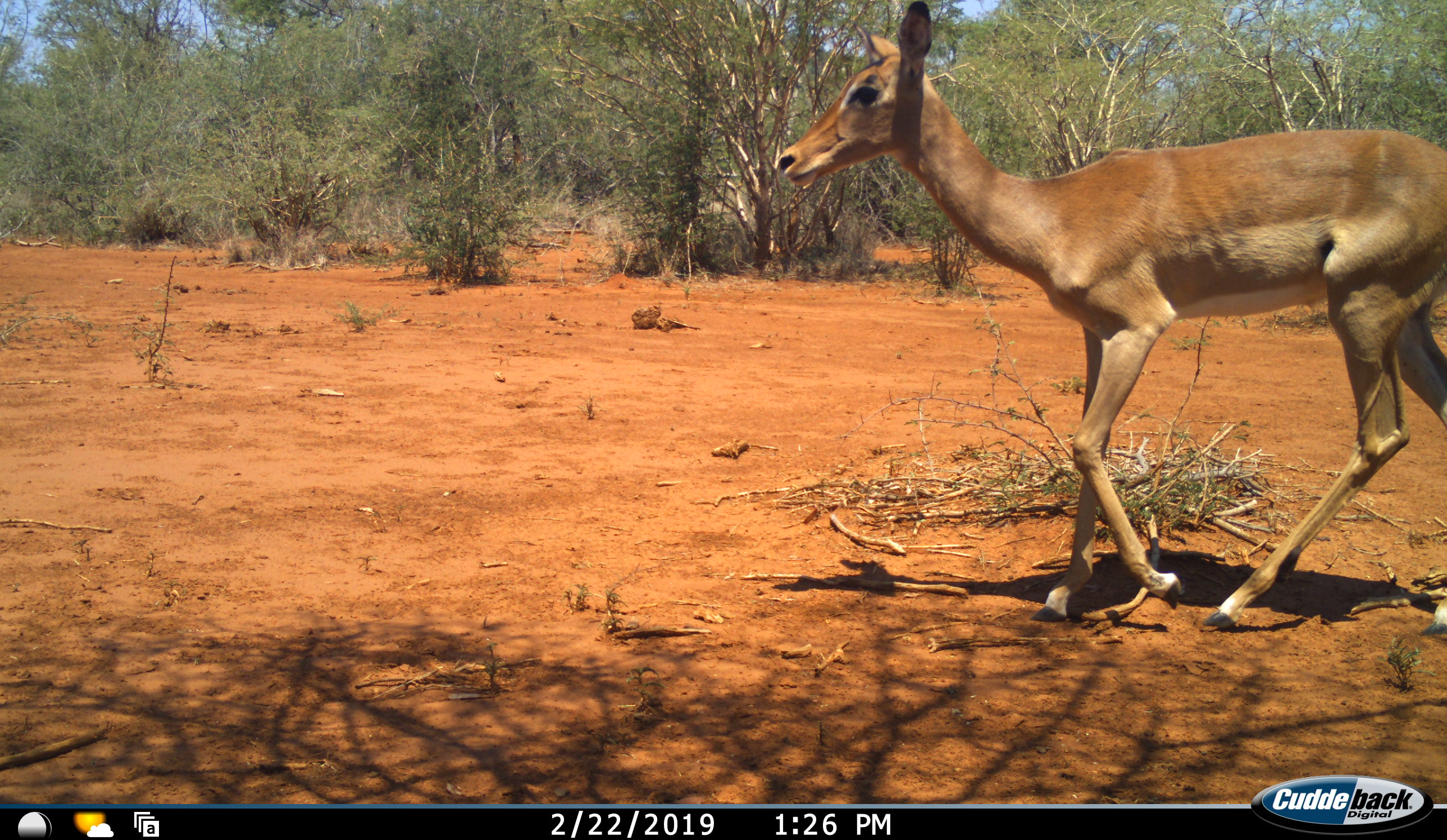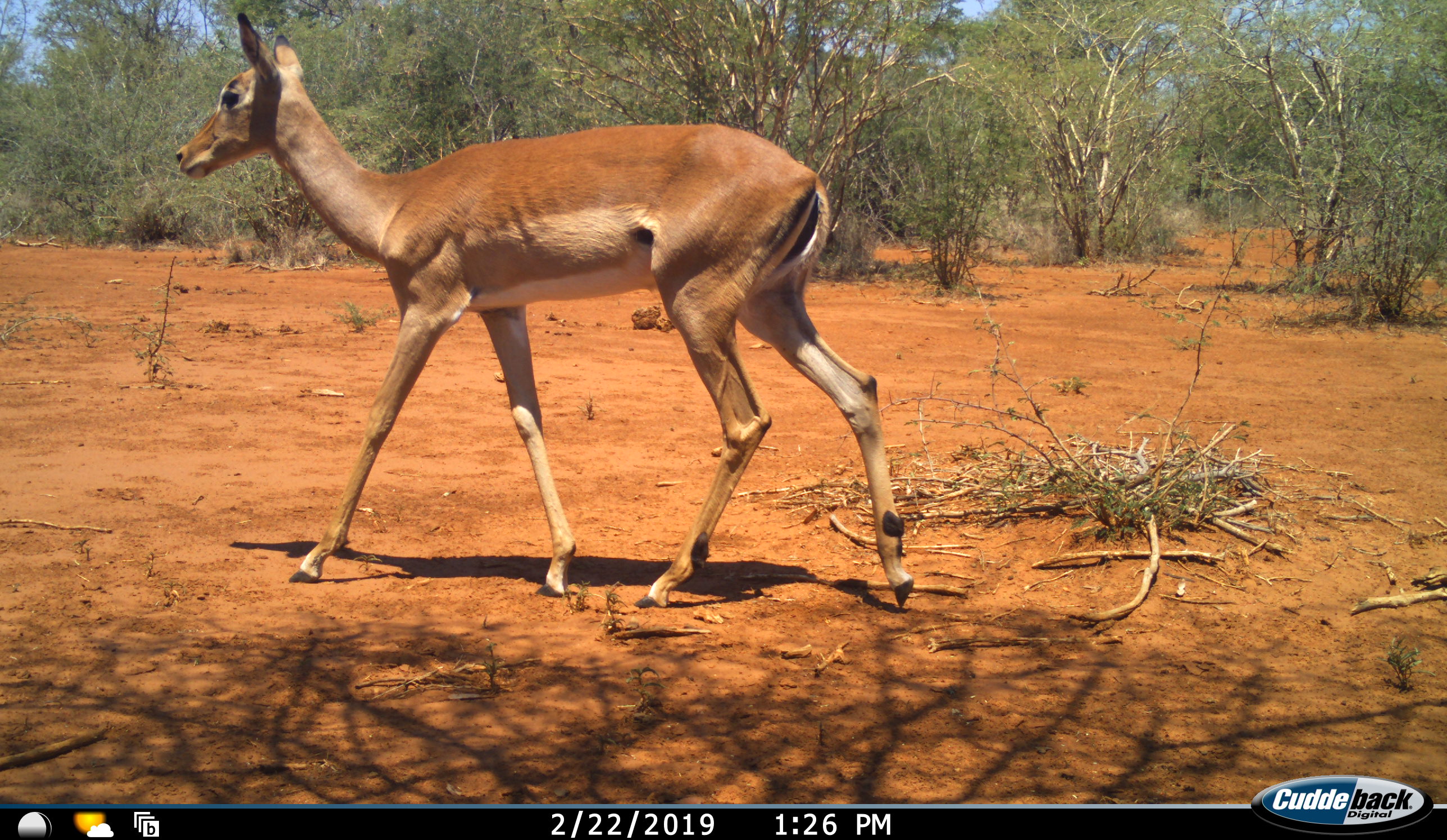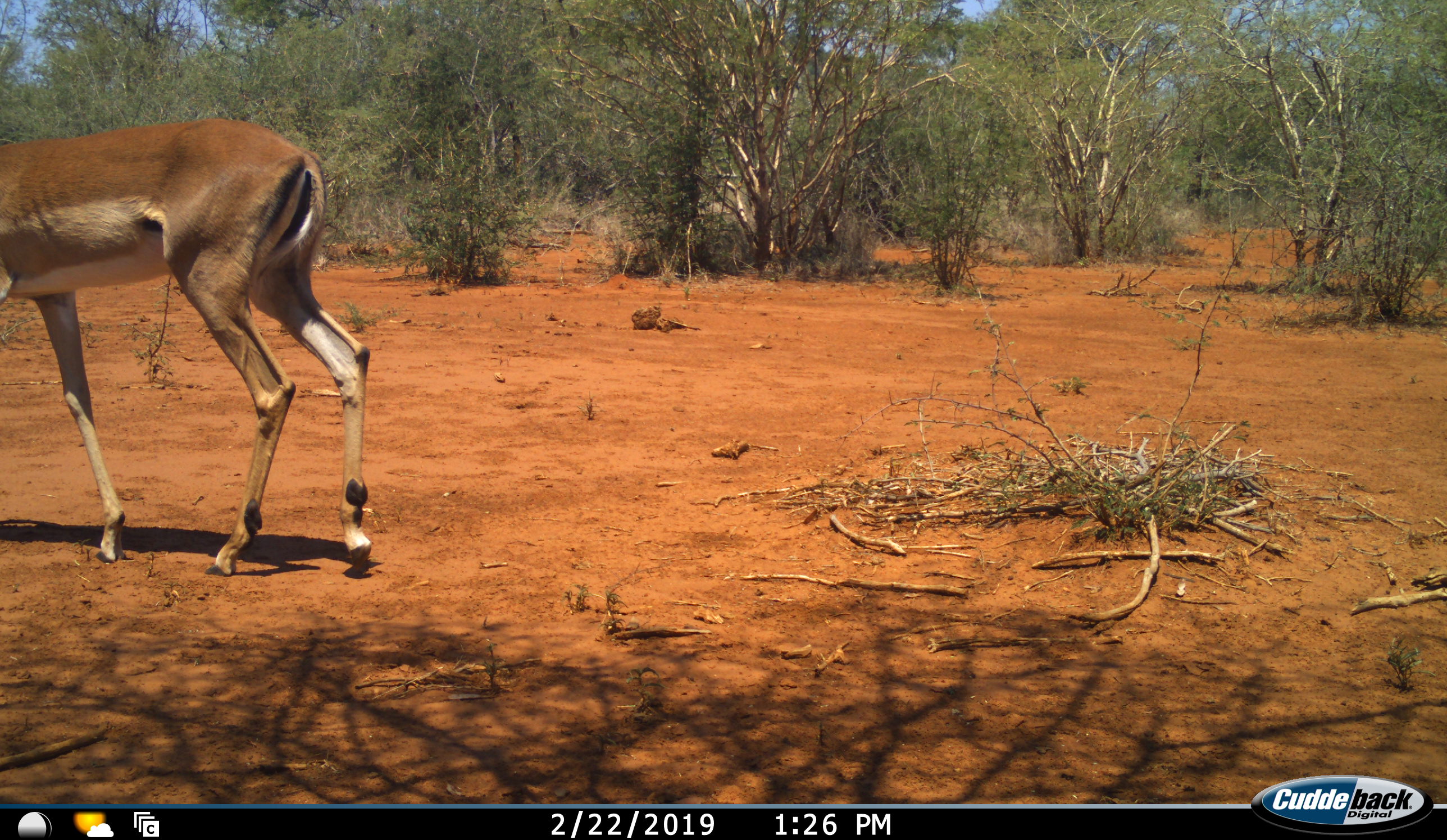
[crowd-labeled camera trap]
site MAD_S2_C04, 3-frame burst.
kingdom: Animalia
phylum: Chordata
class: Mammalia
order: Artiodactyla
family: Bovidae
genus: Aepyceros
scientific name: Aepyceros melampus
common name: impala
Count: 1.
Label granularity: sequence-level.